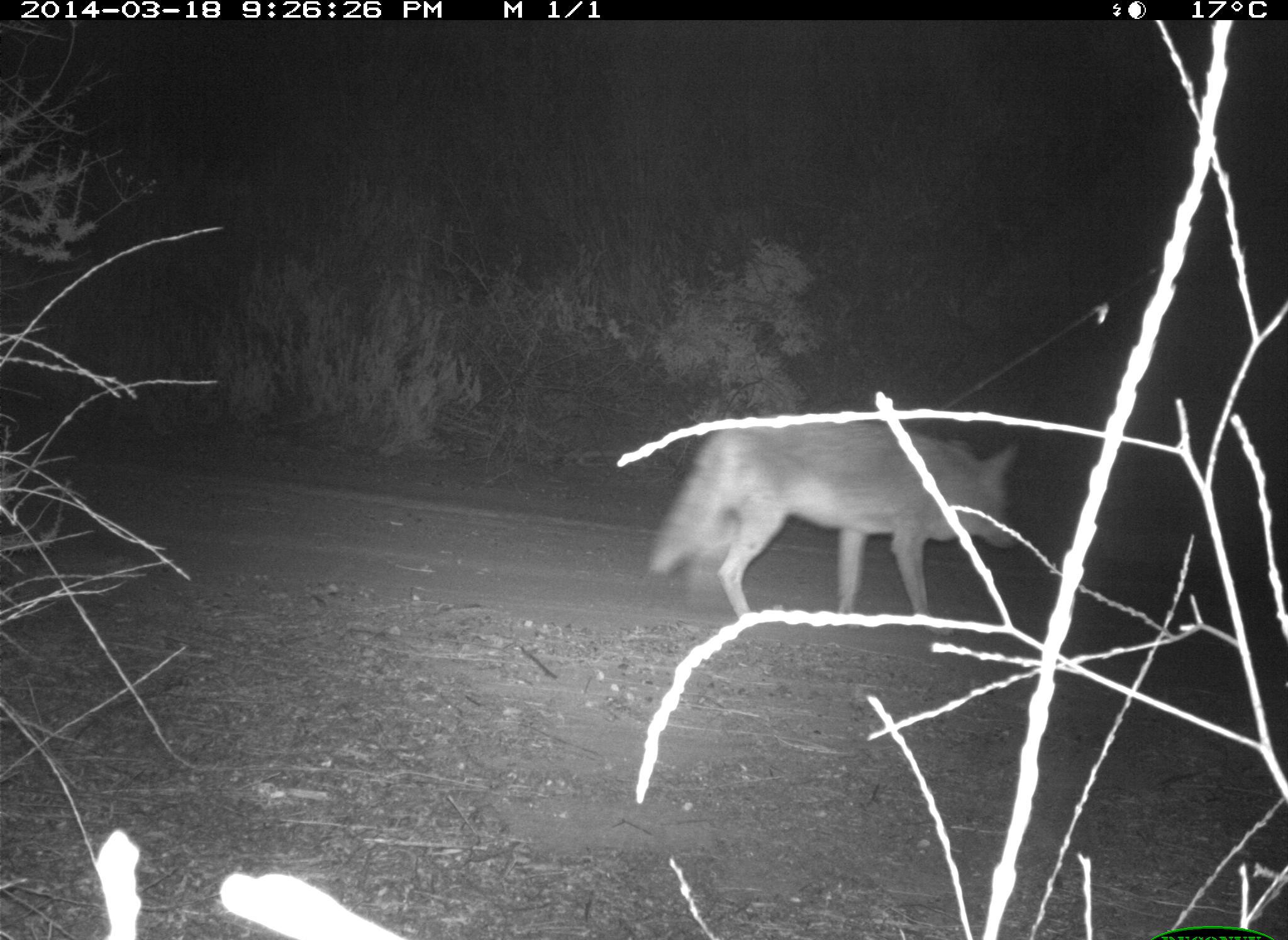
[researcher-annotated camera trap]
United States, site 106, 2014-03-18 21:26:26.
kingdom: Animalia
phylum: Chordata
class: Mammalia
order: Carnivora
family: Canidae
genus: Canis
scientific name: Canis latrans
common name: coyote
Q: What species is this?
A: Coyote (Canis latrans).